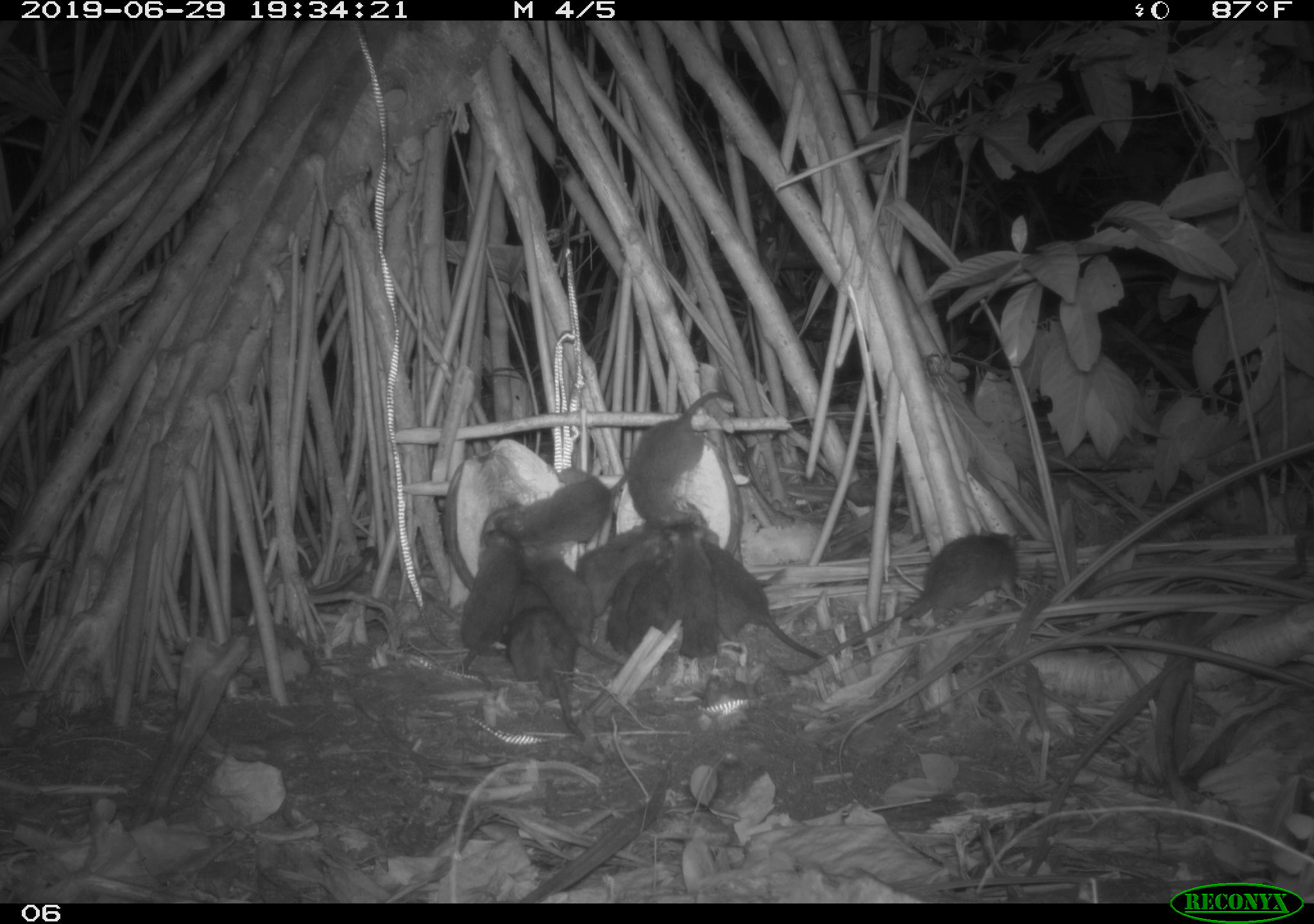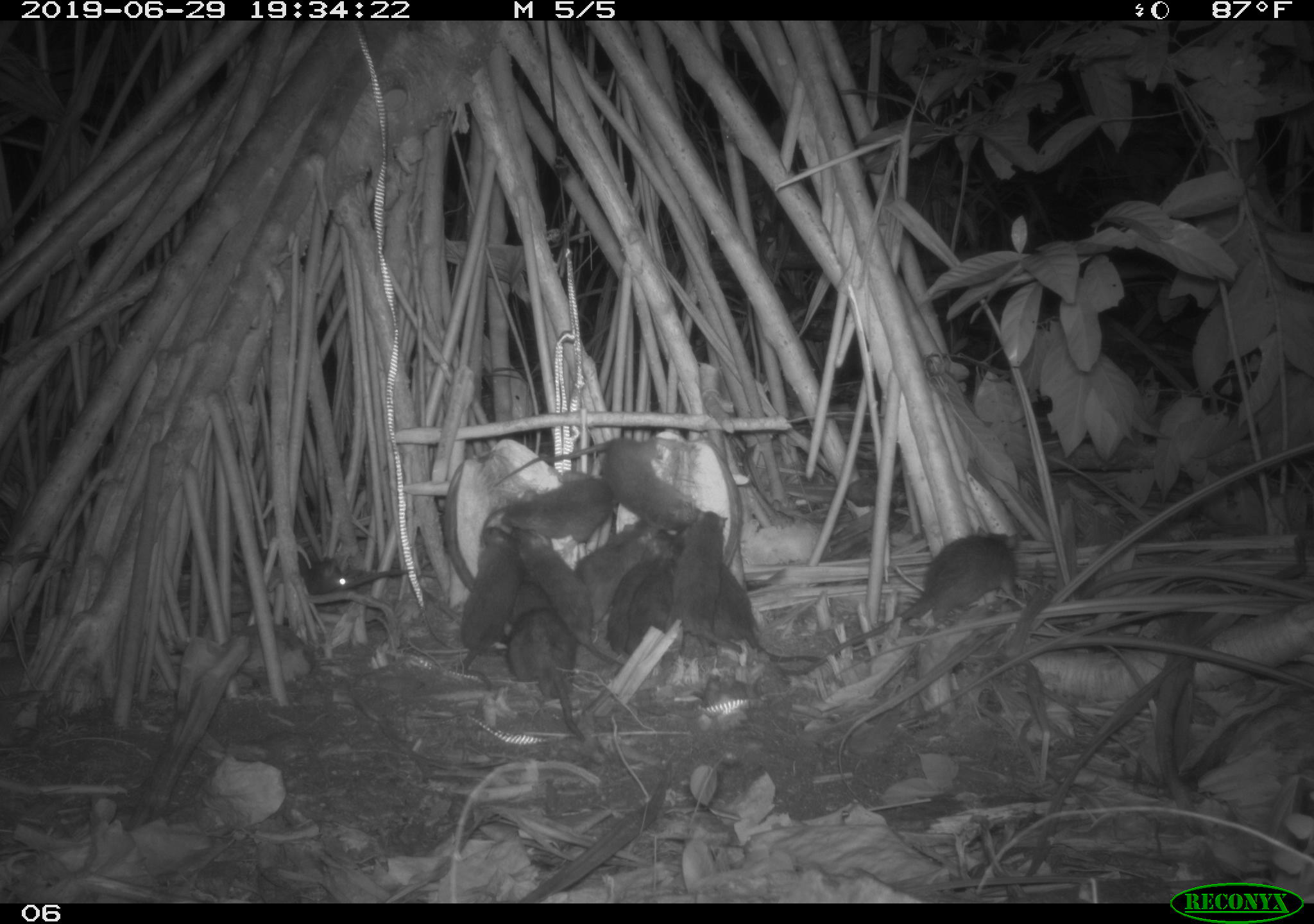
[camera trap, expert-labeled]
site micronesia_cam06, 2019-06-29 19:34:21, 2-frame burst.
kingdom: Animalia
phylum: Chordata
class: Mammalia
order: Rodentia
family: Muridae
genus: Rattus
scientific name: Rattus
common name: rat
Rat (Rattus).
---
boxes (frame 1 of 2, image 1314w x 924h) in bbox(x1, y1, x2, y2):
rat: bbox(828, 526, 1029, 656); bbox(624, 387, 737, 529); bbox(699, 540, 823, 661); bbox(497, 460, 638, 559); bbox(457, 530, 525, 694); bbox(526, 554, 616, 667); bbox(511, 623, 587, 742); bbox(168, 545, 269, 628); bbox(663, 521, 721, 661); bbox(574, 521, 654, 600); bbox(604, 552, 662, 655); bbox(626, 559, 681, 660); bbox(508, 551, 556, 622)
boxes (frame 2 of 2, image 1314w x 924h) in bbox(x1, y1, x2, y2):
rat: bbox(796, 527, 1028, 681); bbox(504, 435, 698, 530); bbox(511, 526, 628, 671); bbox(708, 555, 828, 679); bbox(505, 603, 590, 746); bbox(454, 524, 518, 698); bbox(494, 466, 624, 545); bbox(677, 507, 744, 654); bbox(577, 520, 664, 632); bbox(603, 527, 677, 655); bbox(626, 534, 694, 658); bbox(506, 552, 555, 627); bbox(287, 553, 350, 604)